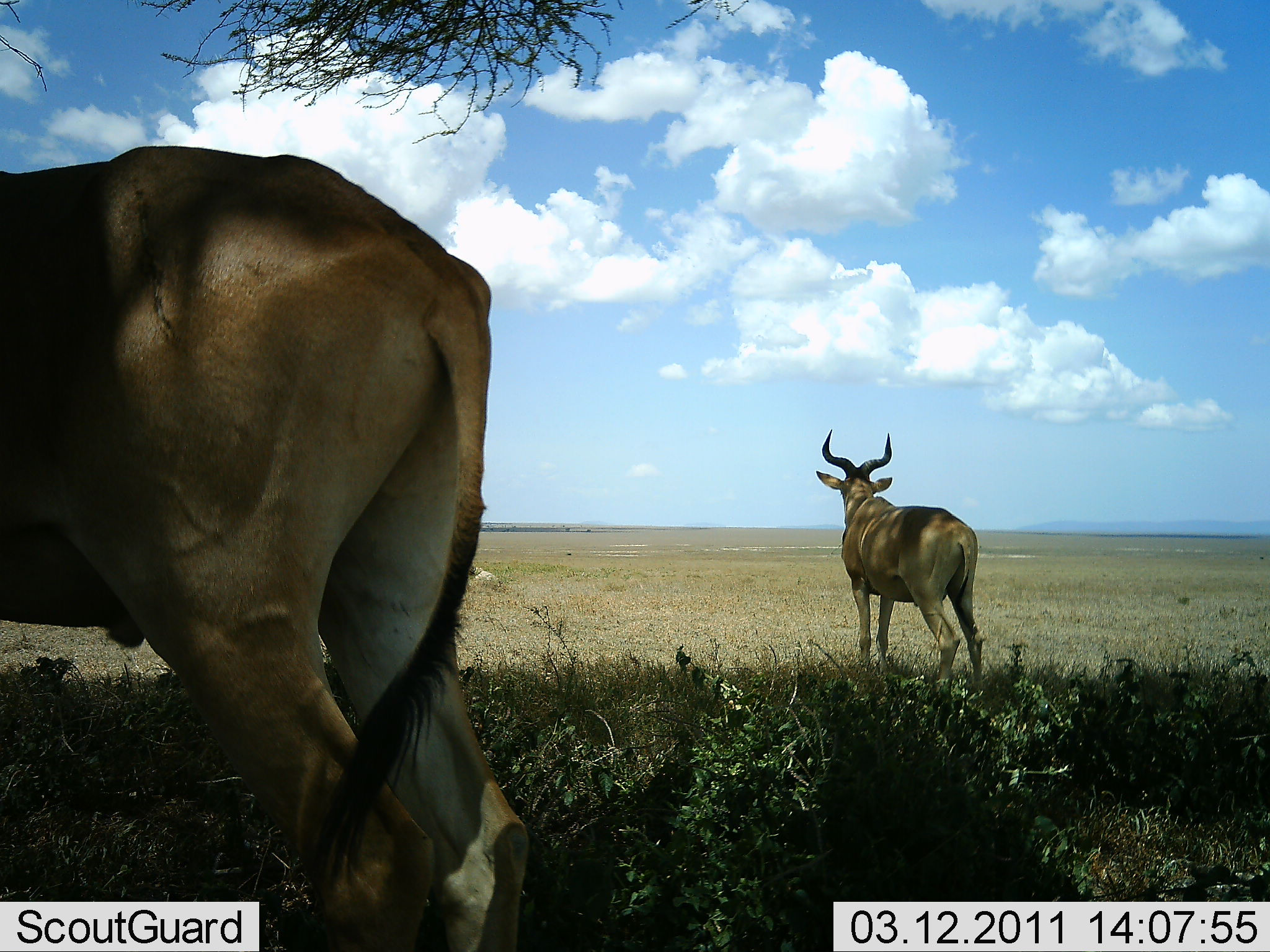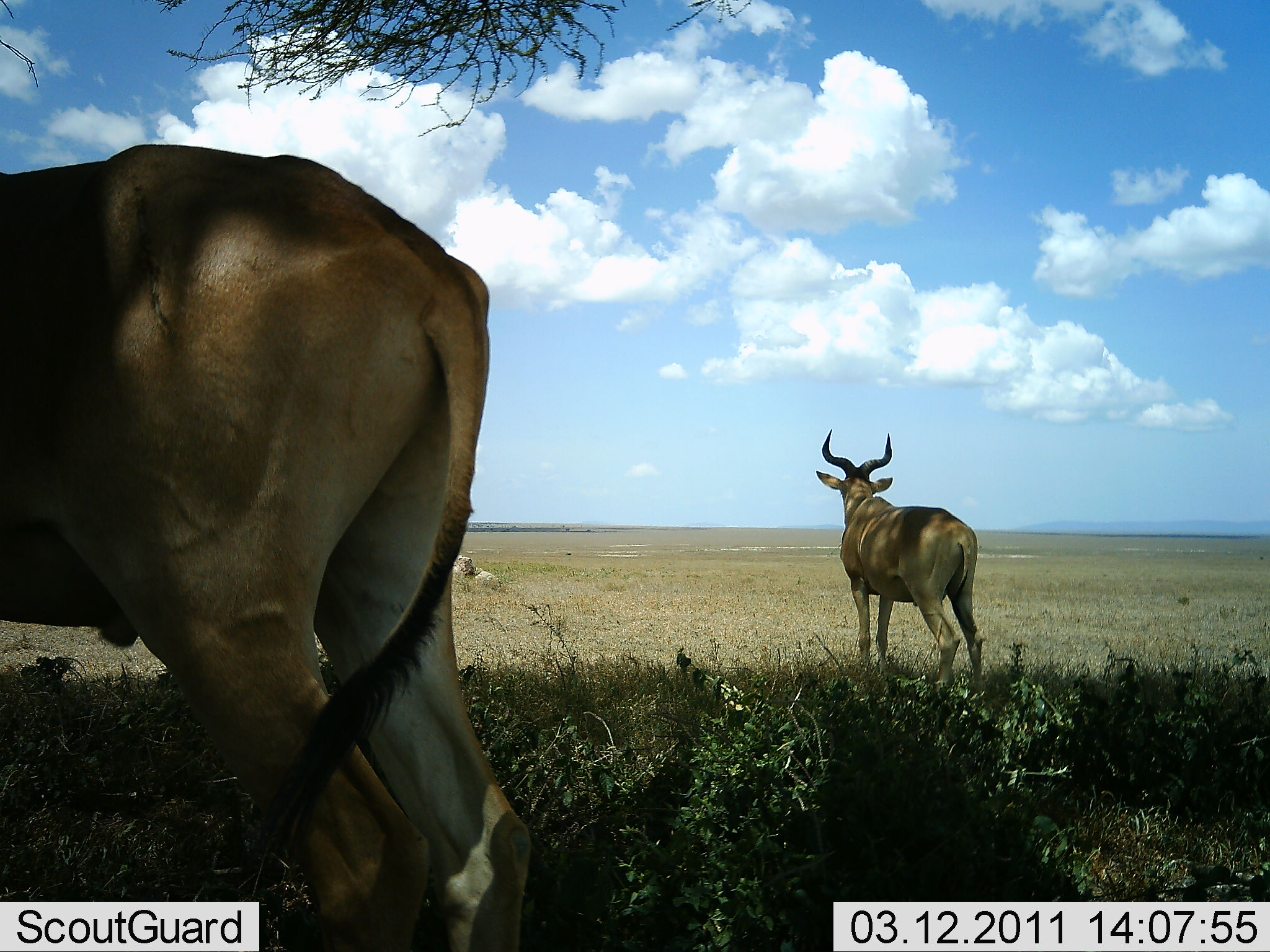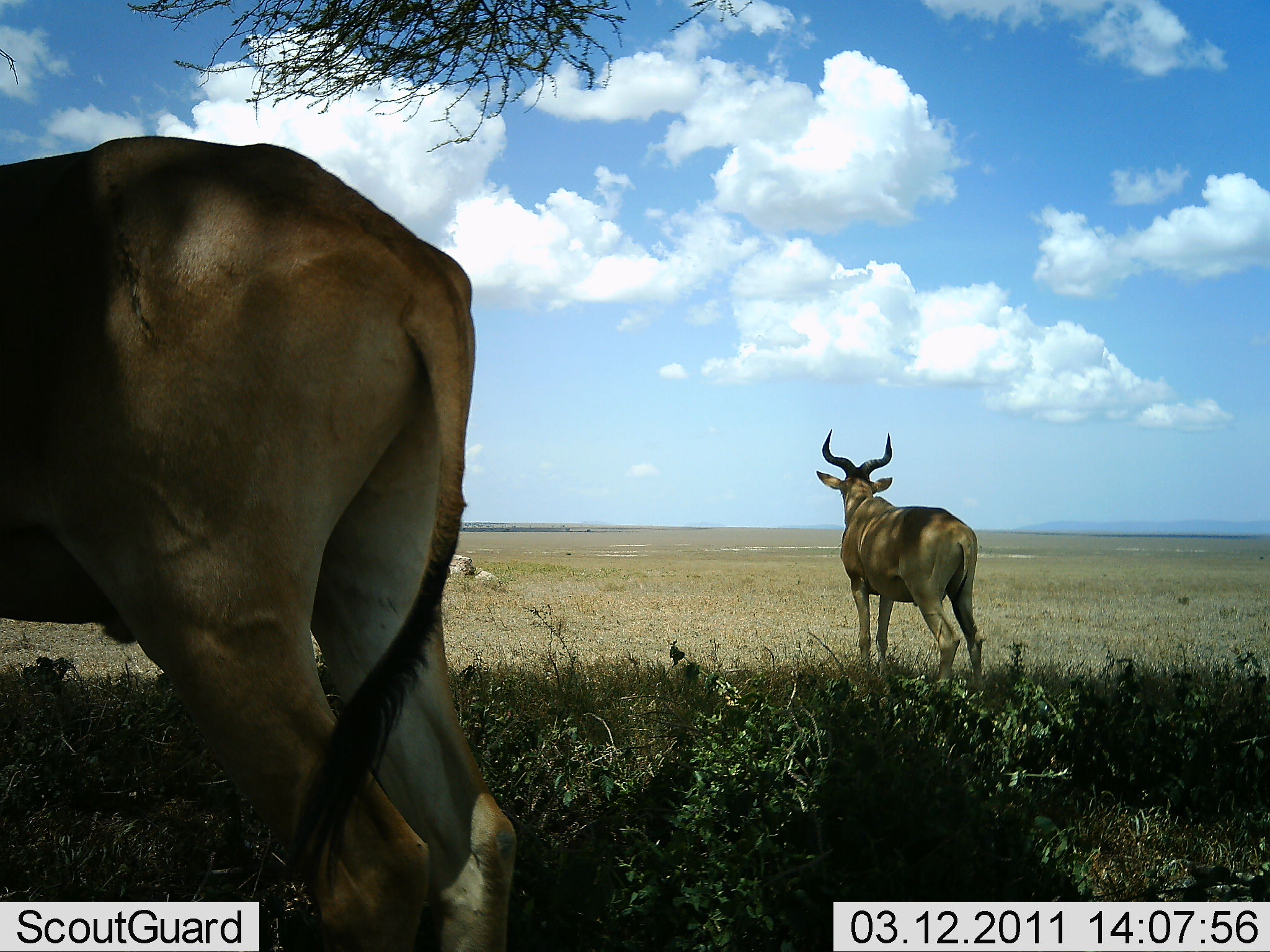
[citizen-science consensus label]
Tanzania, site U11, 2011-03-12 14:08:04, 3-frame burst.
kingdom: Animalia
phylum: Chordata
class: Mammalia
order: Artiodactyla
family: Bovidae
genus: Alcelaphus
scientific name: Alcelaphus buselaphus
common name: hartebeest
Hartebeest (Alcelaphus buselaphus), count 2. Behavior (volunteer vote fractions): standing 100%, resting 0%, moving 0%, interacting 0%. Young present (vote fraction): 0%. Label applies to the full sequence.